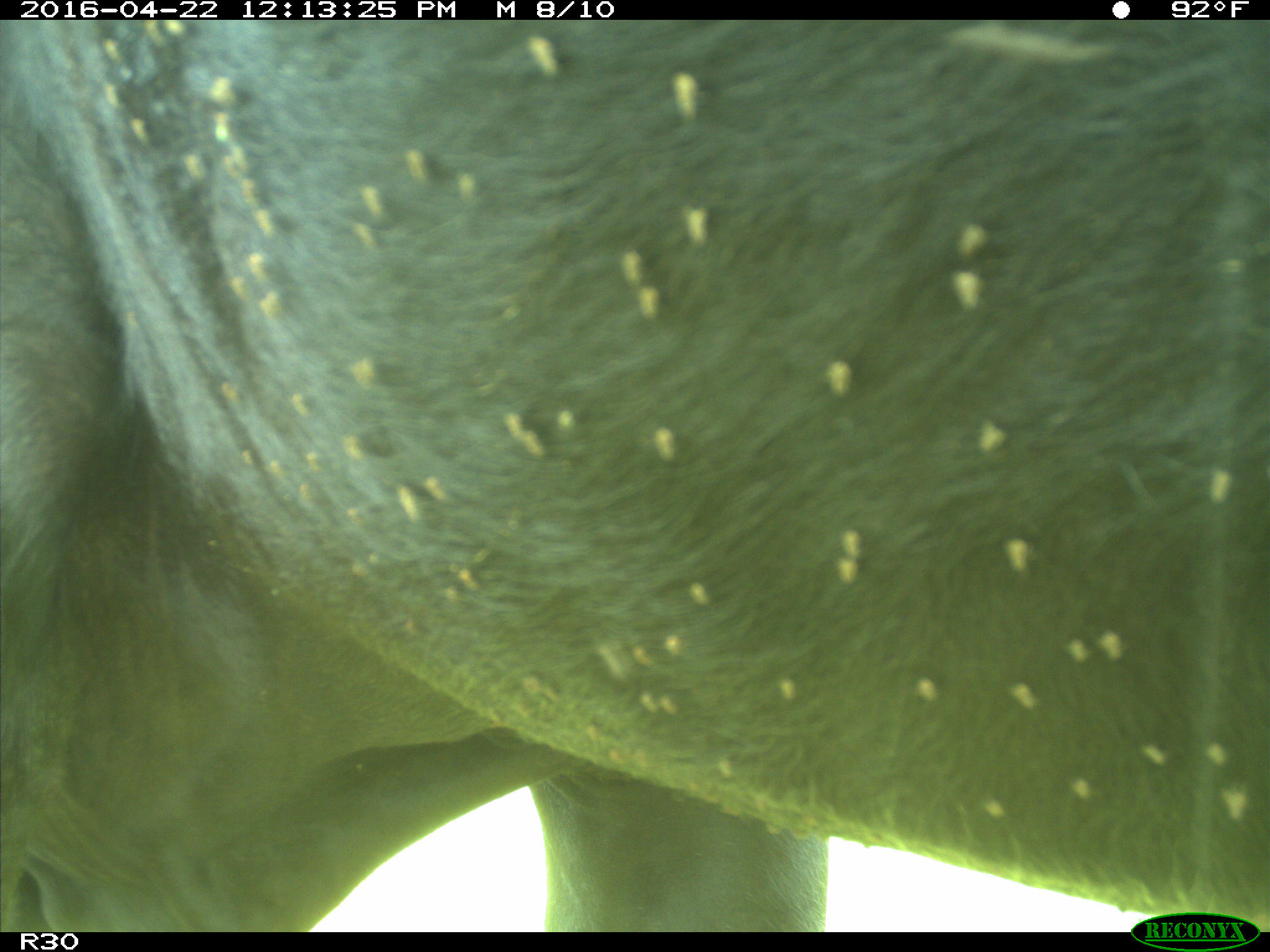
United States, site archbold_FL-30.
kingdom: Animalia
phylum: Chordata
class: Mammalia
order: Artiodactyla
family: Bovidae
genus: Bos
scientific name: Bos taurus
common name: domestic cow